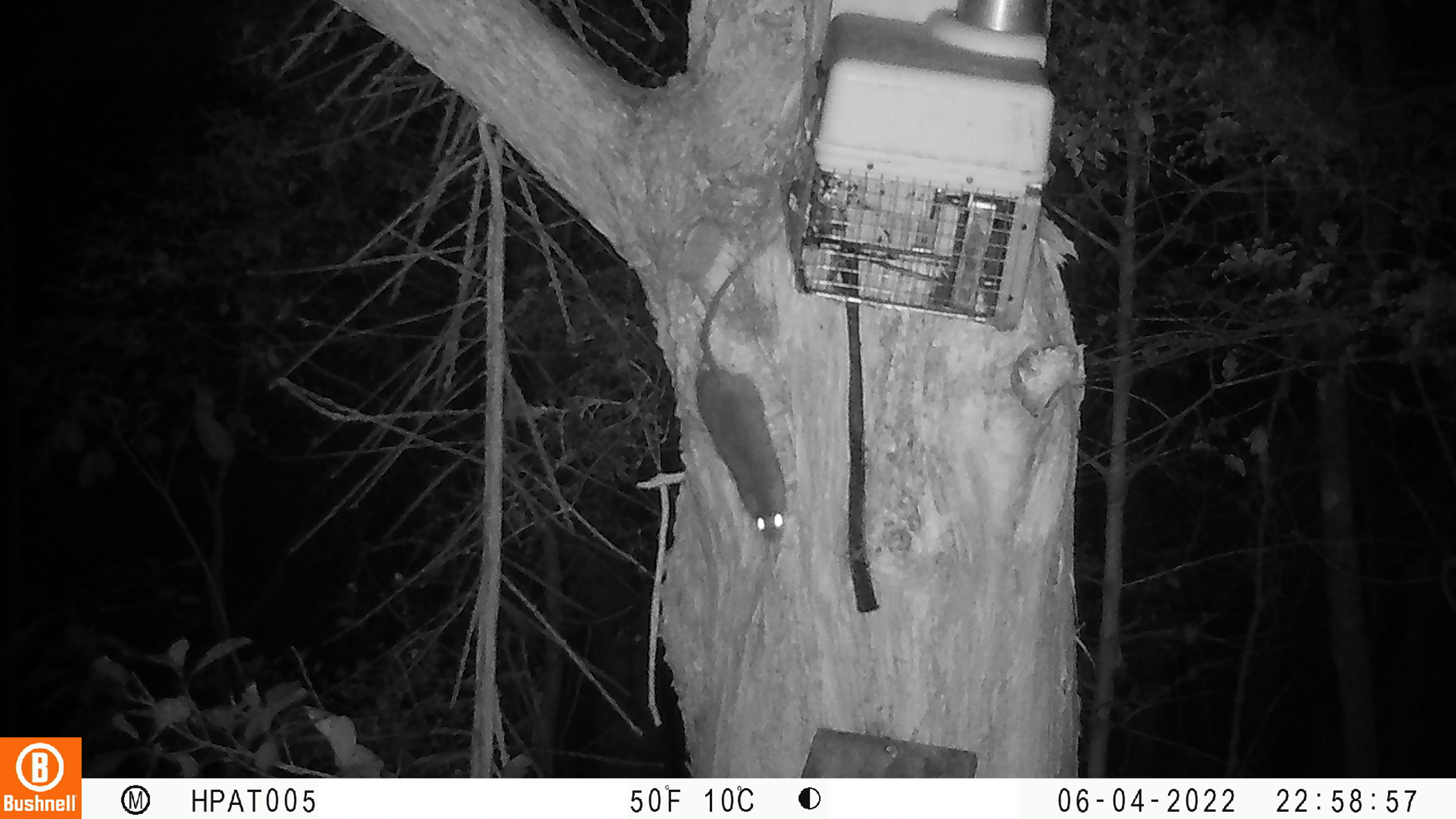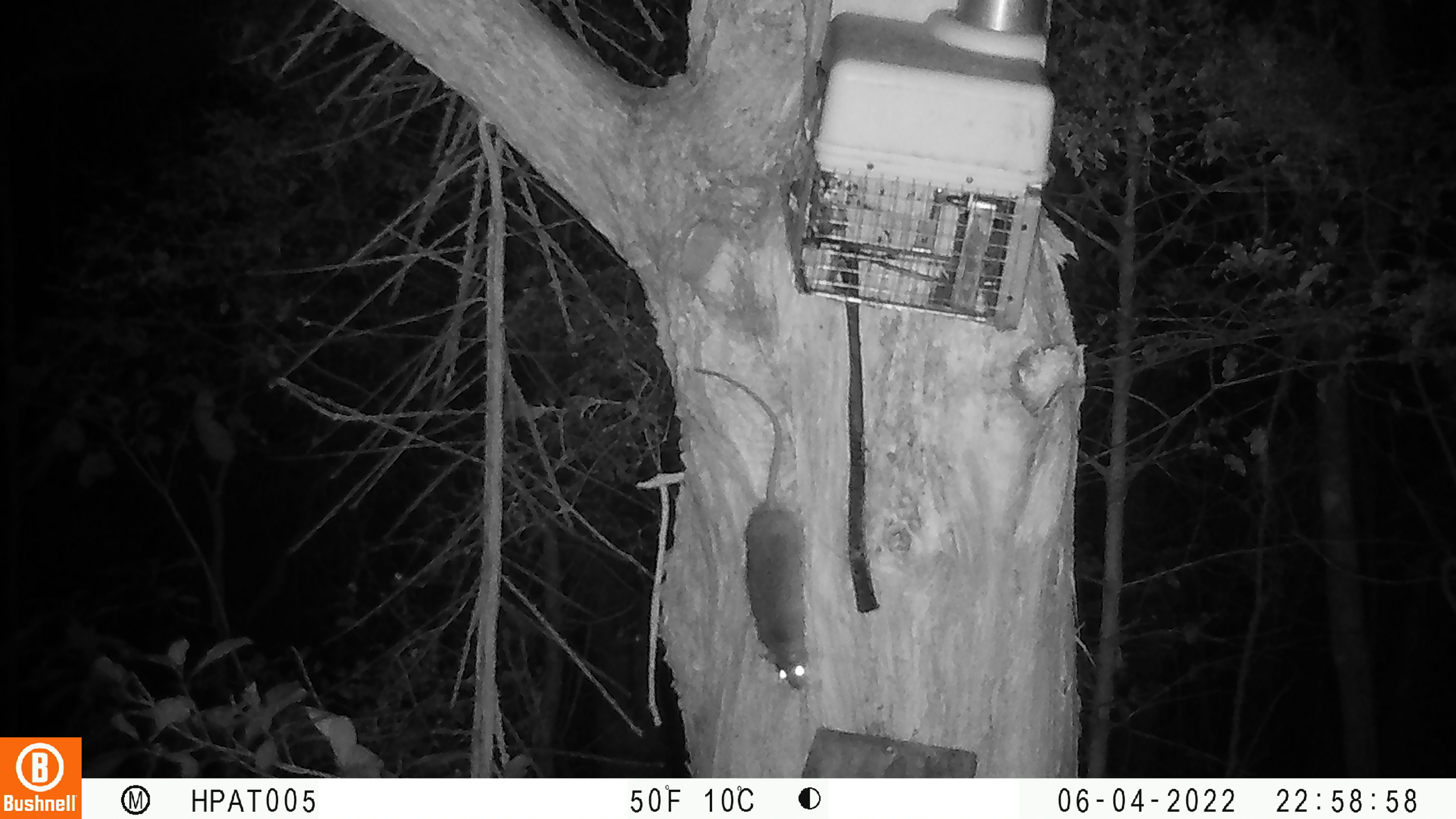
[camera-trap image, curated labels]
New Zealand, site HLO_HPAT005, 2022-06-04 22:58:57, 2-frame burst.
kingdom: Animalia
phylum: Chordata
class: Mammalia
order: Rodentia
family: Muridae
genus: Rattus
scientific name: Rattus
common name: rat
Rat (Rattus).